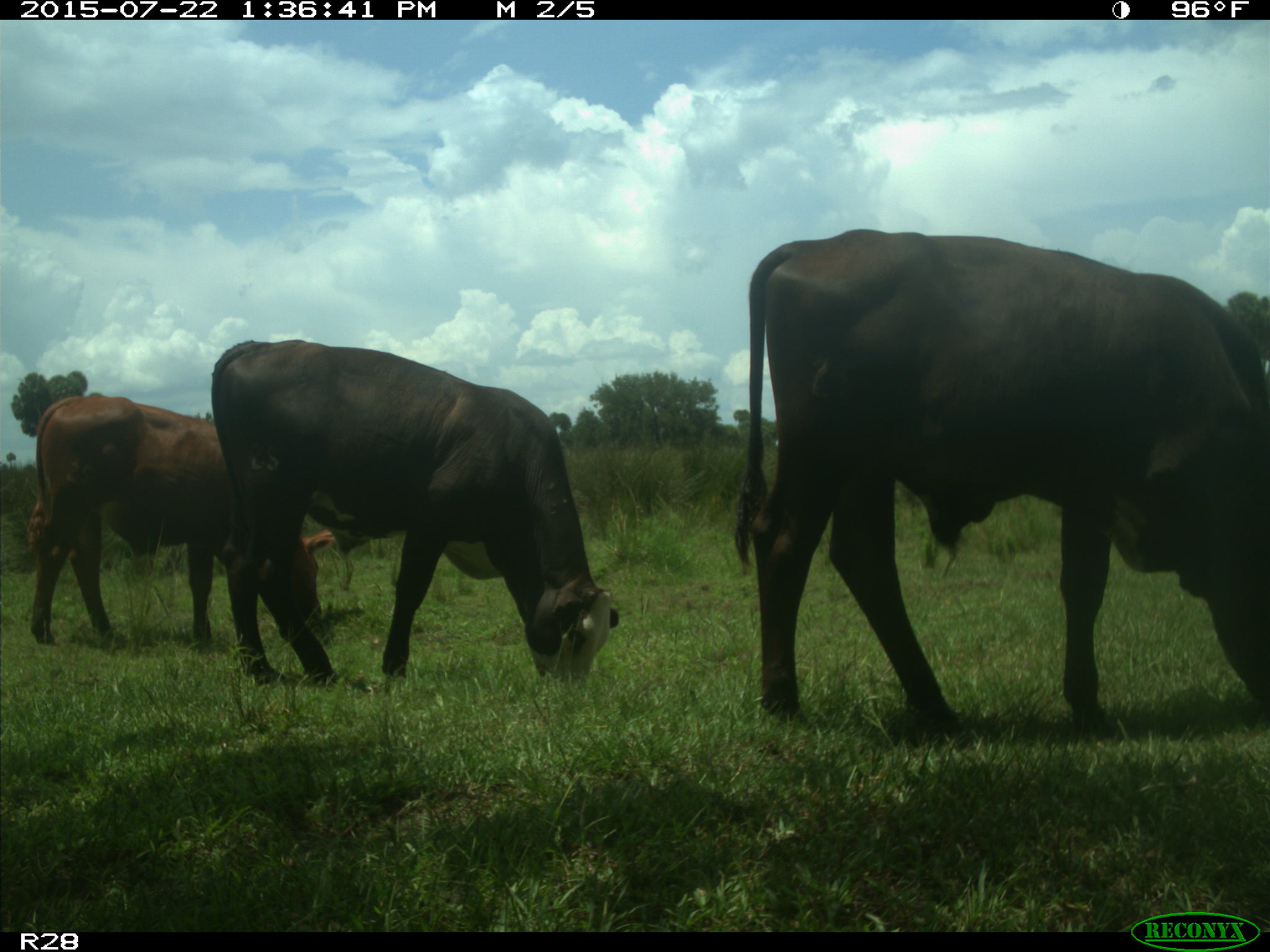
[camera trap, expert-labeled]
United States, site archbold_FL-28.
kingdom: Animalia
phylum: Chordata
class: Mammalia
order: Artiodactyla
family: Bovidae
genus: Bos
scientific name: Bos taurus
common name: domestic cow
Bos taurus (domestic cow).